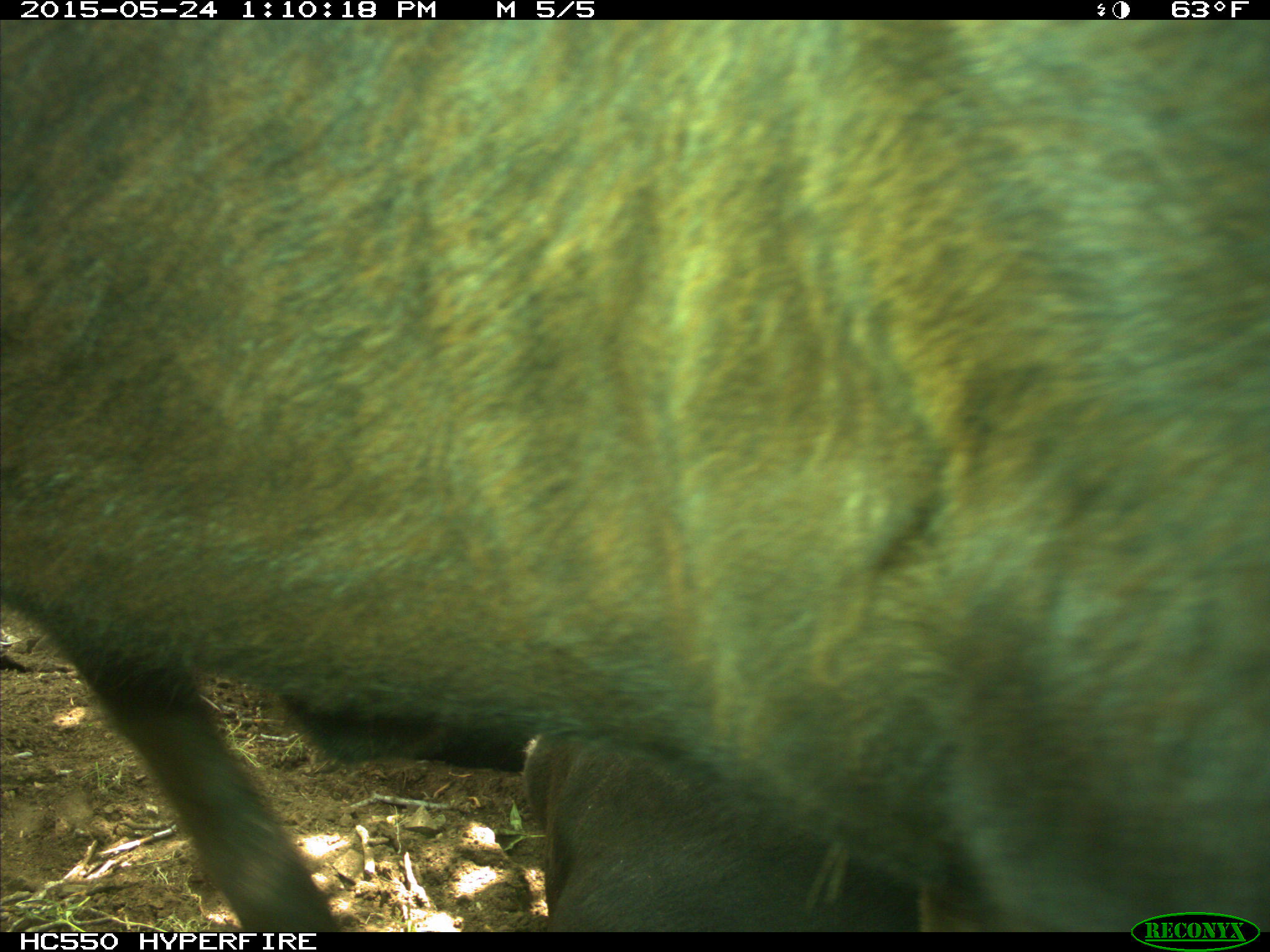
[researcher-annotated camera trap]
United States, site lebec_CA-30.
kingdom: Animalia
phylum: Chordata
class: Mammalia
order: Artiodactyla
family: Bovidae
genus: Bos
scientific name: Bos taurus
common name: domestic cow